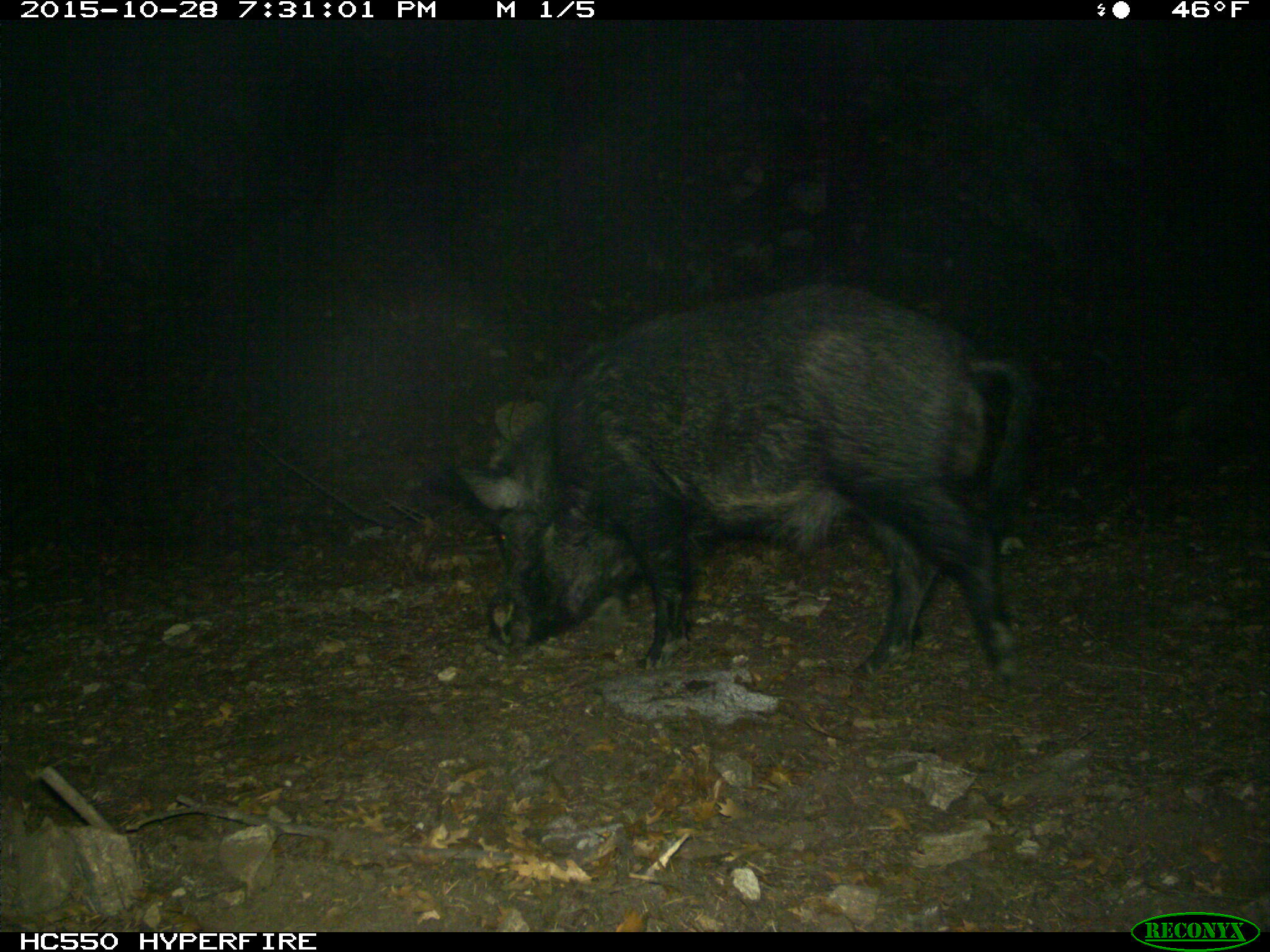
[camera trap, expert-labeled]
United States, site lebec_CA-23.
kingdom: Animalia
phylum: Chordata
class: Mammalia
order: Artiodactyla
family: Suidae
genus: Sus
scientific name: Sus scrofa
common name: wild boar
Sus scrofa (wild boar).